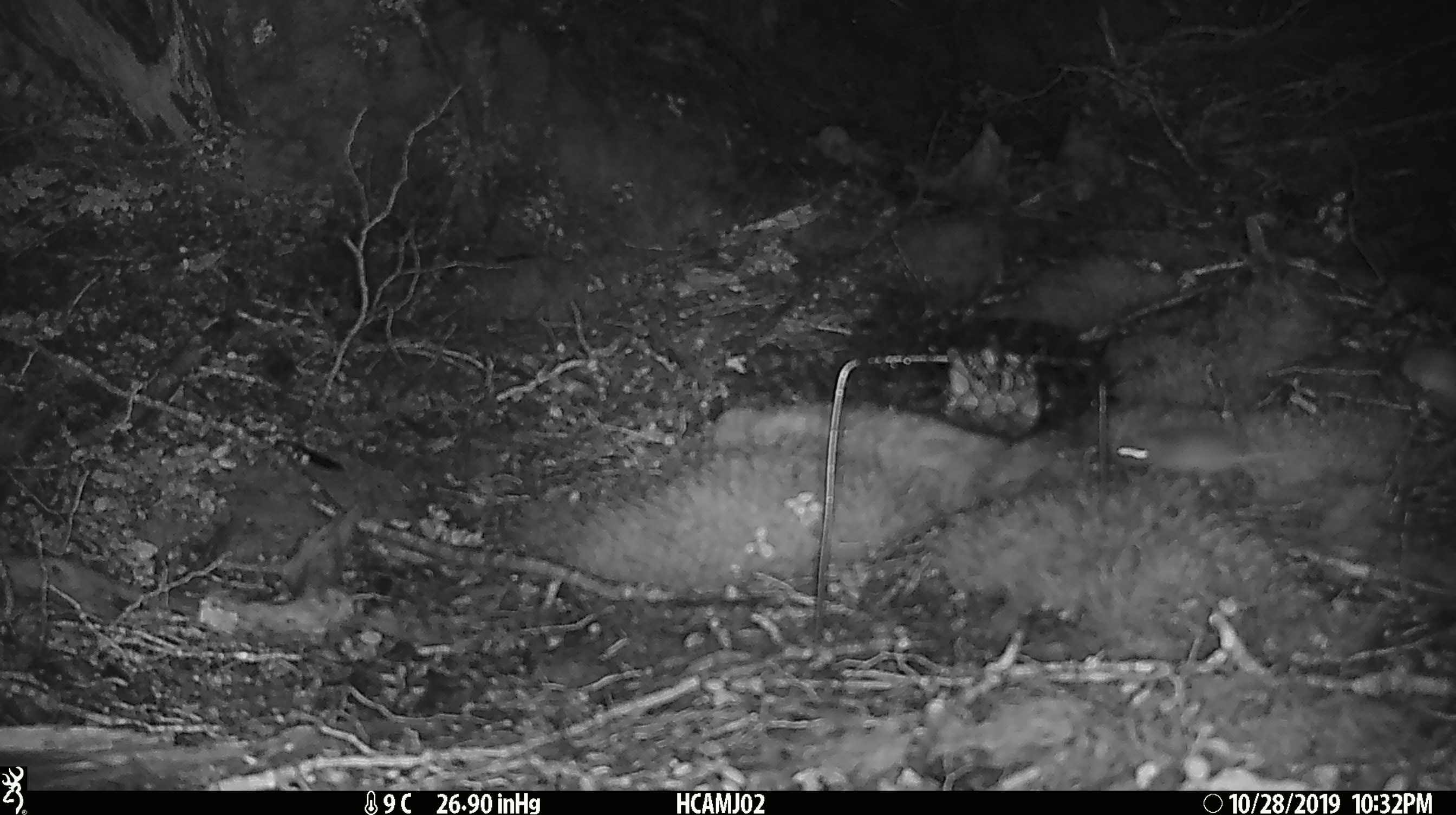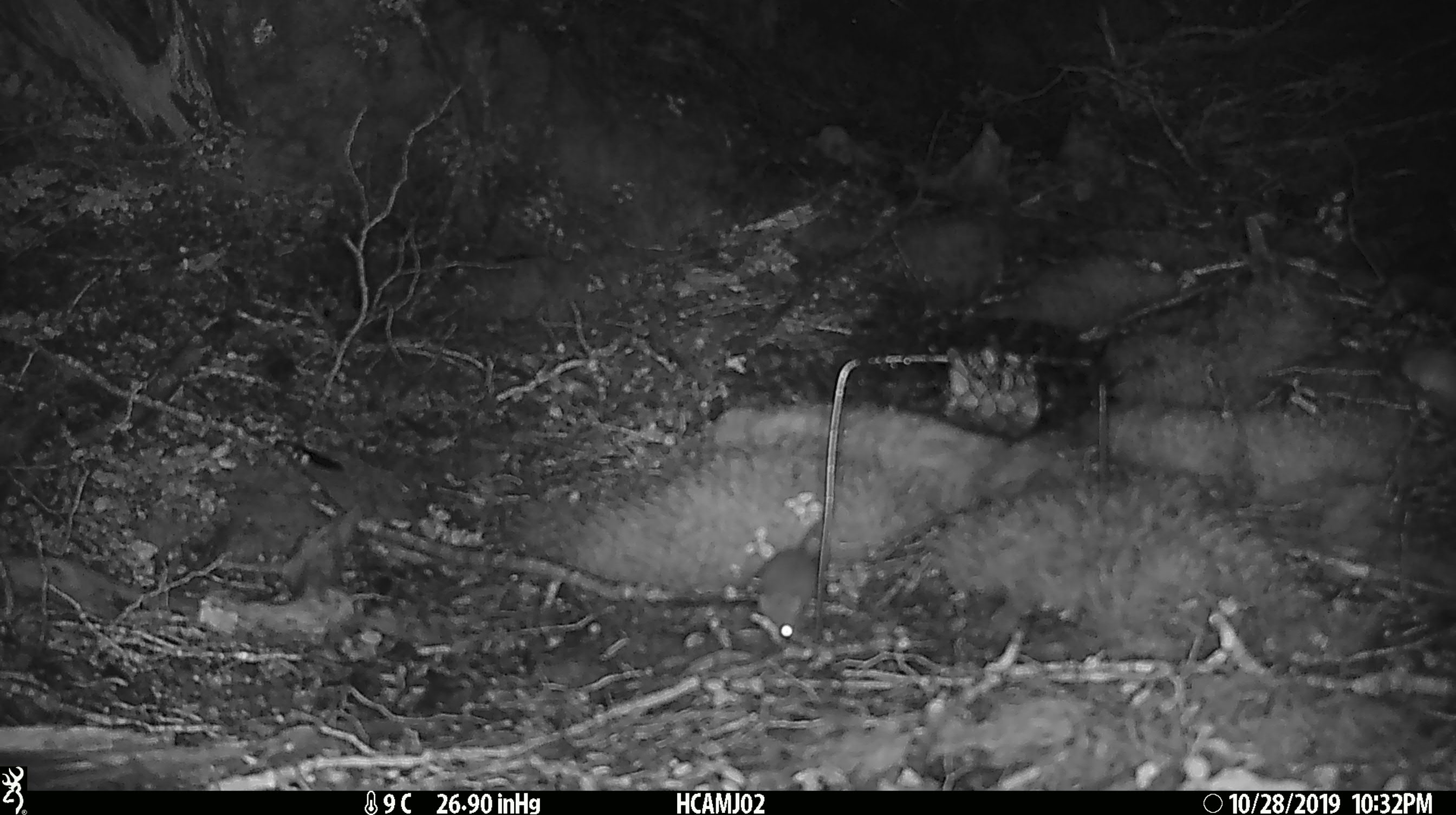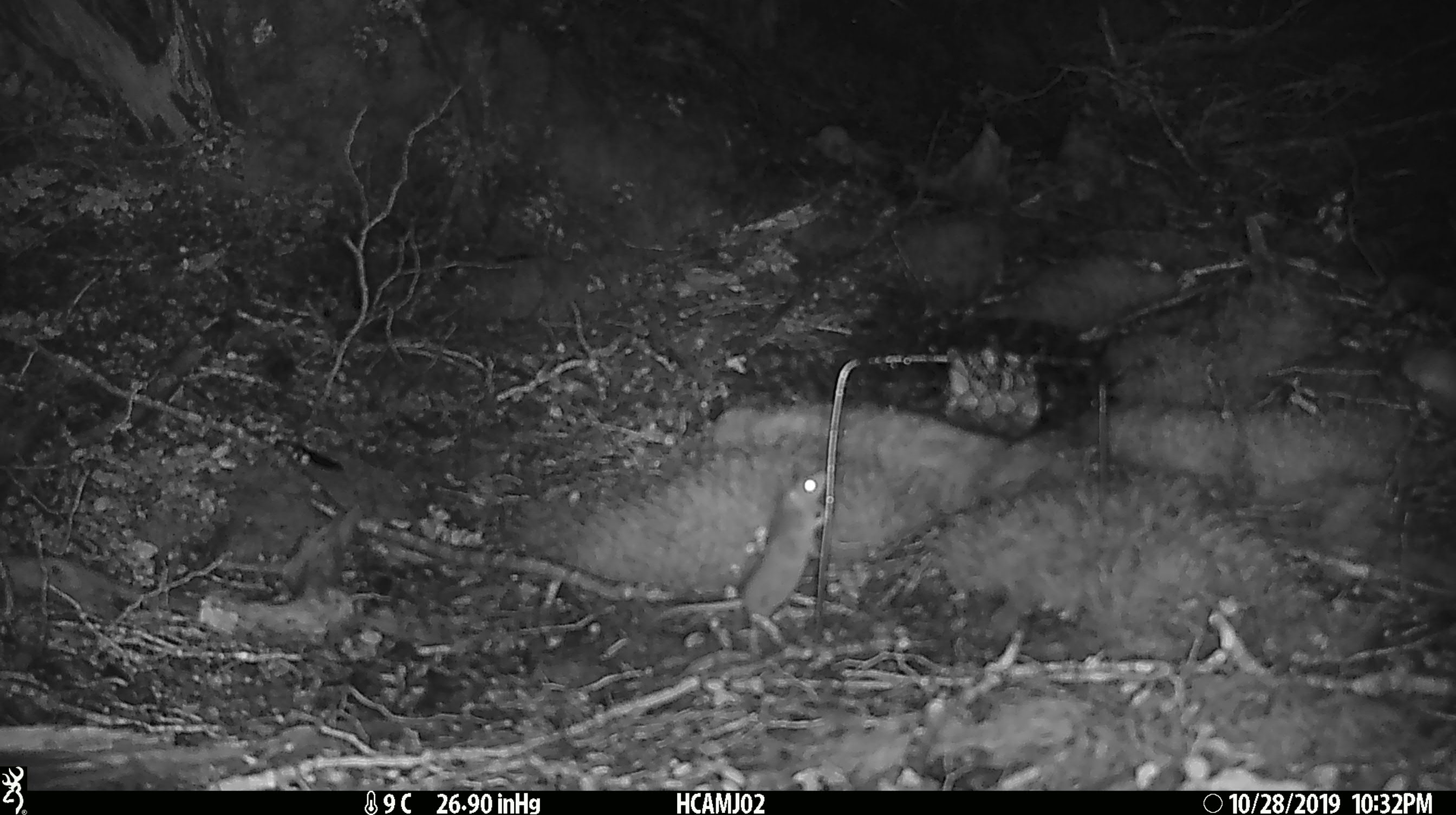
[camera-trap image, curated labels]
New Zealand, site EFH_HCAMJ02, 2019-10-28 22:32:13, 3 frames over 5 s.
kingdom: Animalia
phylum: Chordata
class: Mammalia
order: Rodentia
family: Muridae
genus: Mus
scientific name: Mus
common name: mouse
Mouse (Mus).